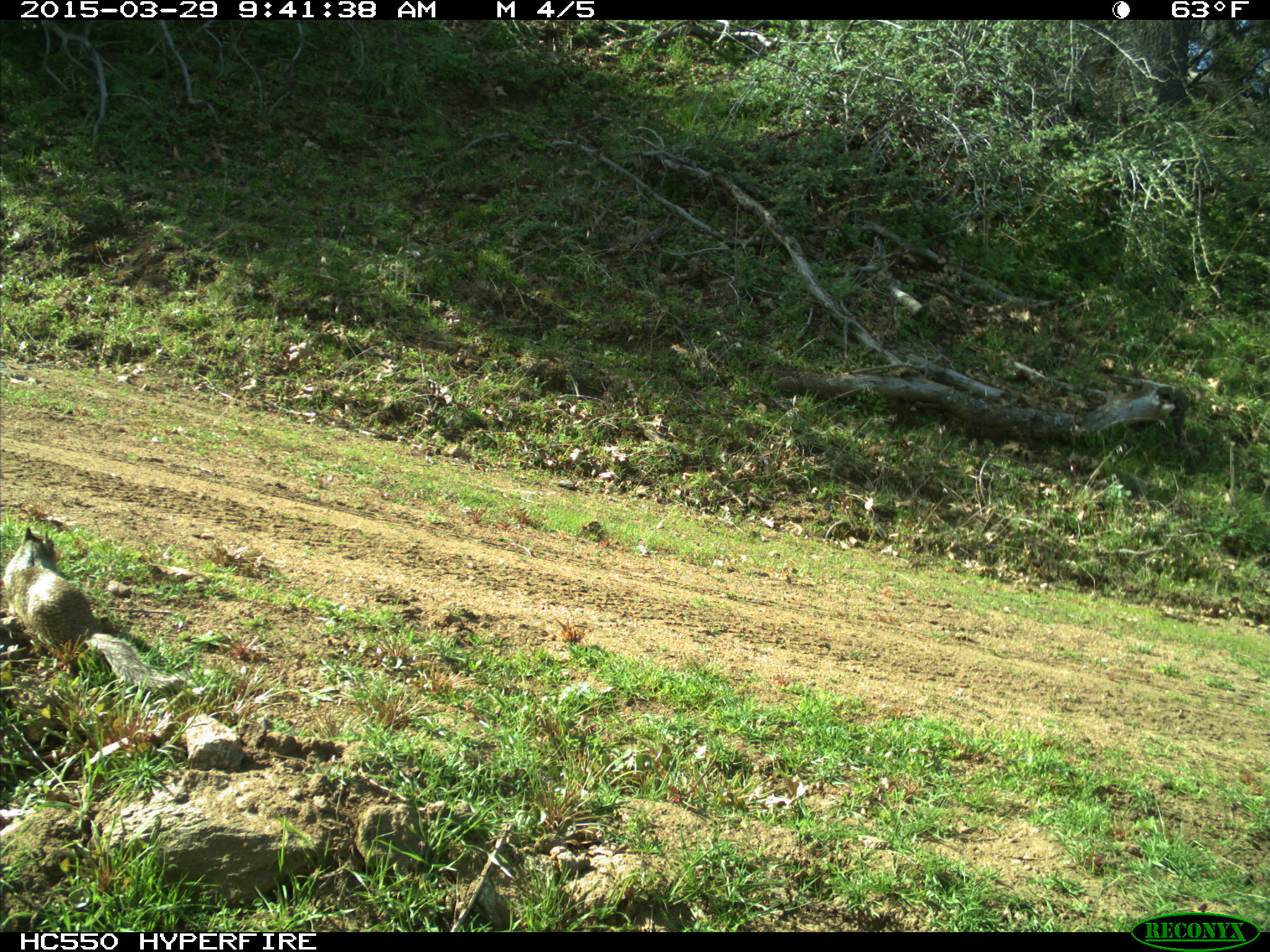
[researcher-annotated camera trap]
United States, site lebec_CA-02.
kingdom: Animalia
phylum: Chordata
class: Mammalia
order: Rodentia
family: Sciuridae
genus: Otospermophilus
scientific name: Otospermophilus beecheyi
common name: california ground squirrel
Otospermophilus beecheyi (california ground squirrel).